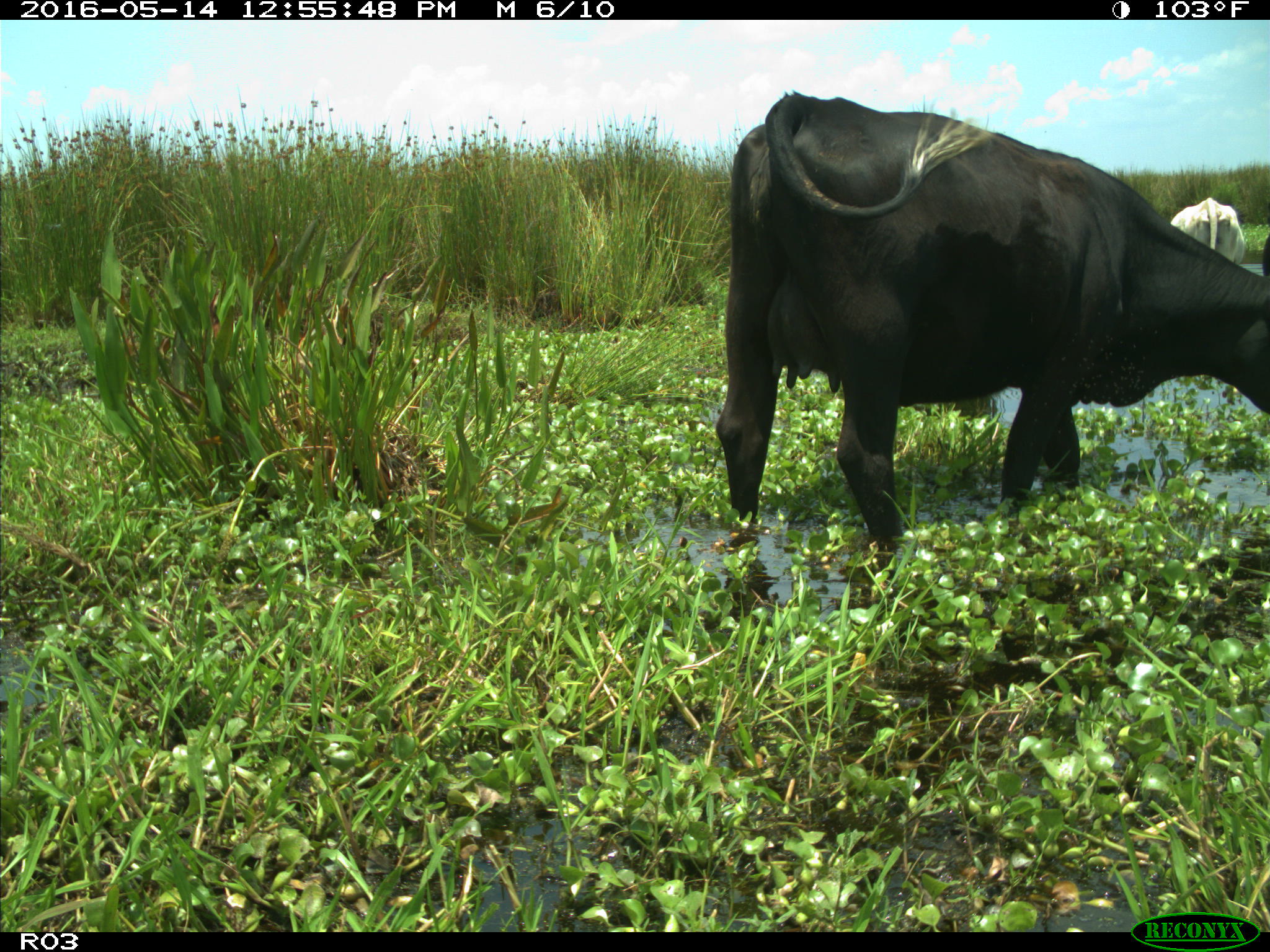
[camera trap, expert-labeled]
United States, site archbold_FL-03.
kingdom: Animalia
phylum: Chordata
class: Mammalia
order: Artiodactyla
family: Bovidae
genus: Bos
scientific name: Bos taurus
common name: domestic cow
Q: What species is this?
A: Bos taurus (domestic cow).